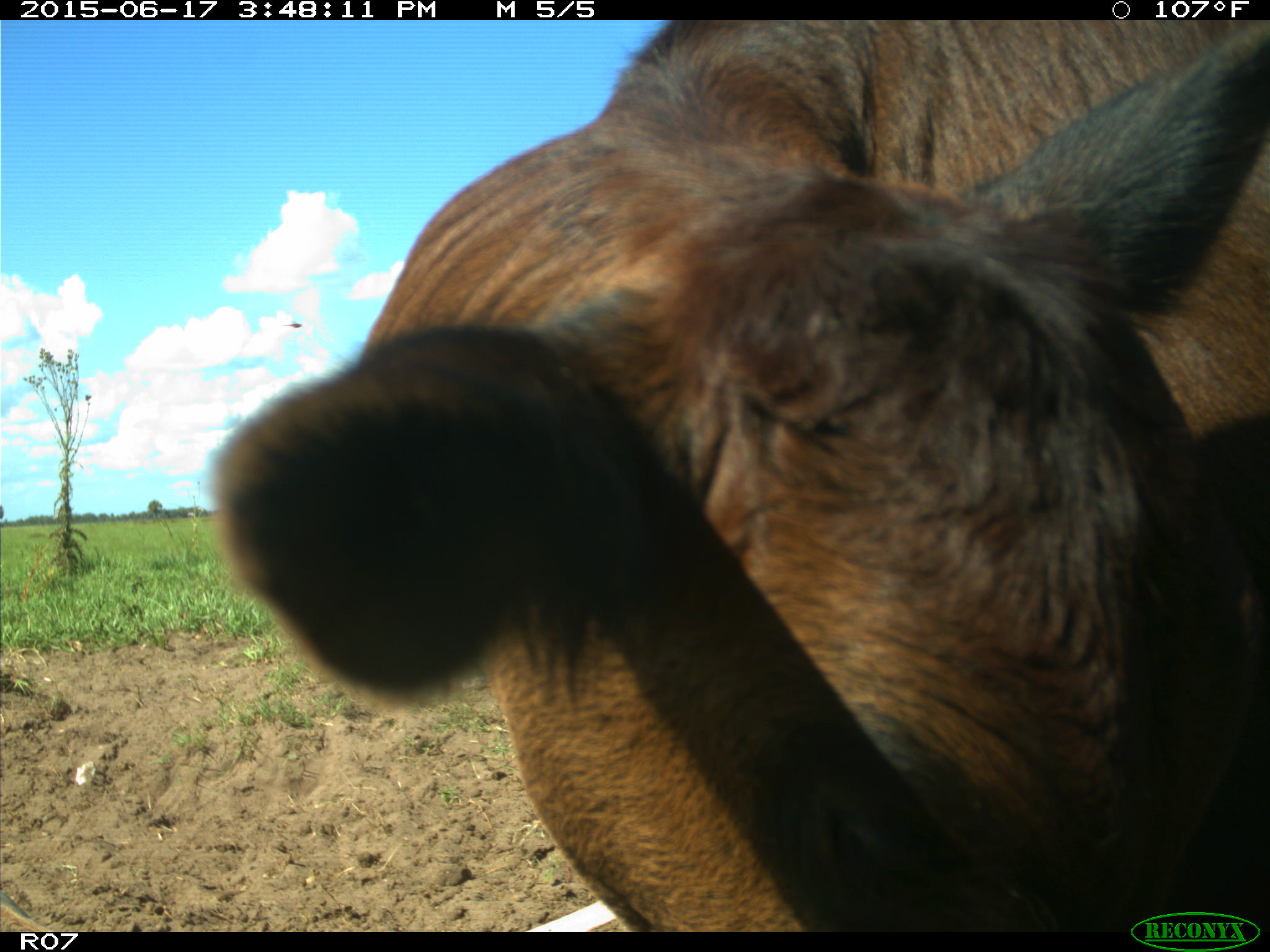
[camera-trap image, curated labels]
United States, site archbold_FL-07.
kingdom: Animalia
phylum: Chordata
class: Mammalia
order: Artiodactyla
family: Bovidae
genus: Bos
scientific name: Bos taurus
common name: domestic cow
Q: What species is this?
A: Bos taurus (domestic cow).